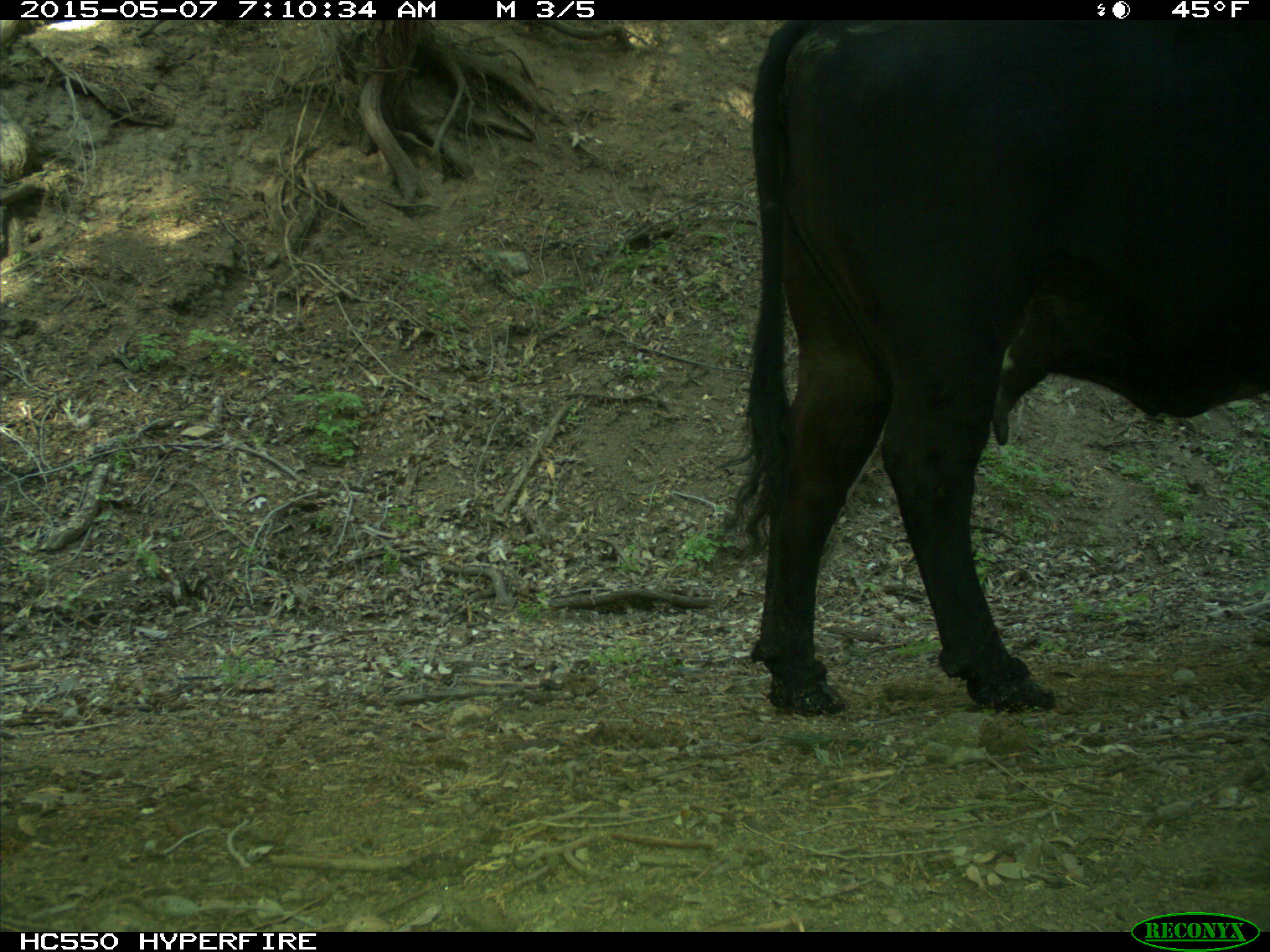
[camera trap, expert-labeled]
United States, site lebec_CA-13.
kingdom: Animalia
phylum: Chordata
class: Mammalia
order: Artiodactyla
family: Bovidae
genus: Bos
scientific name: Bos taurus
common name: domestic cow